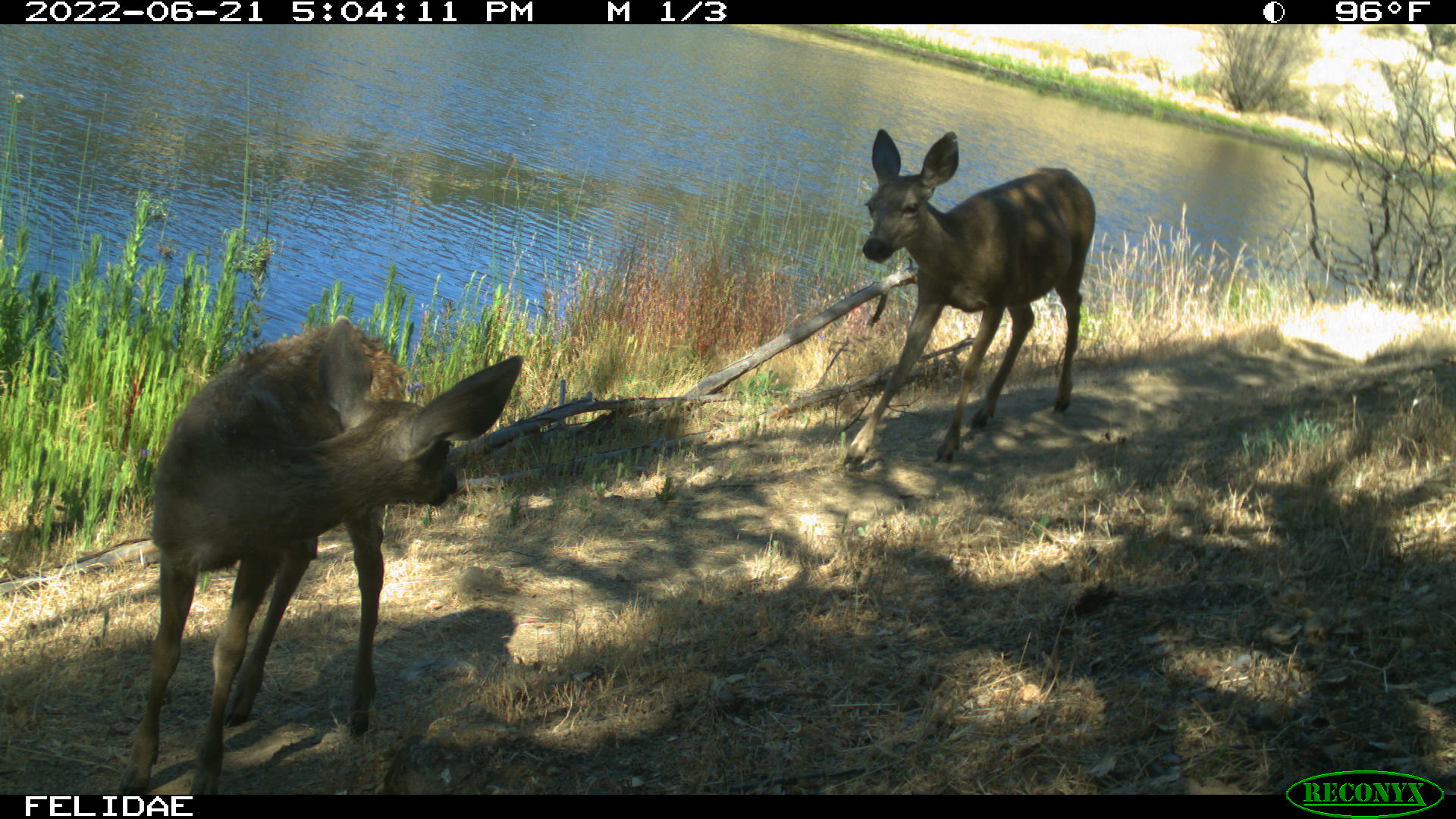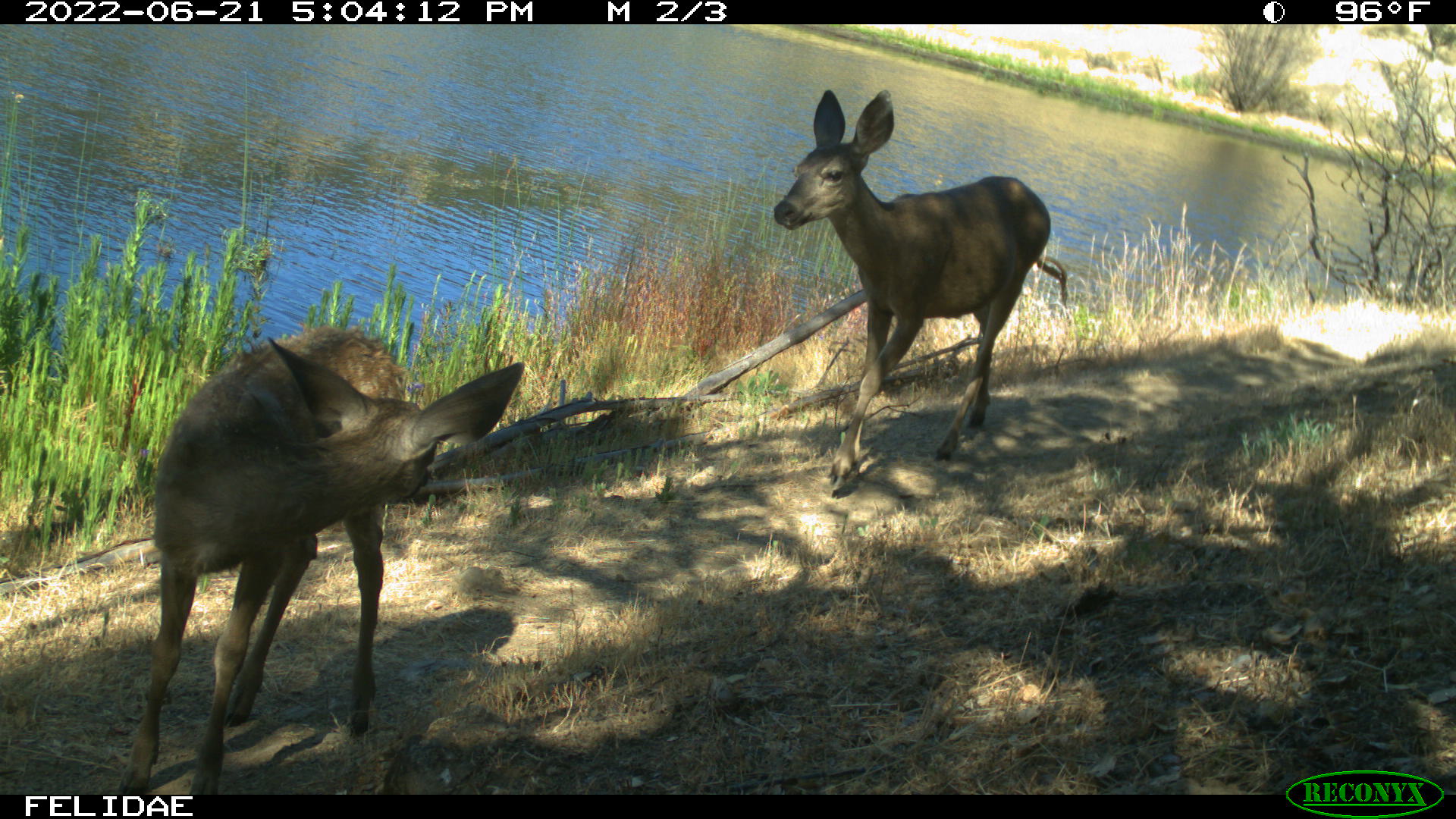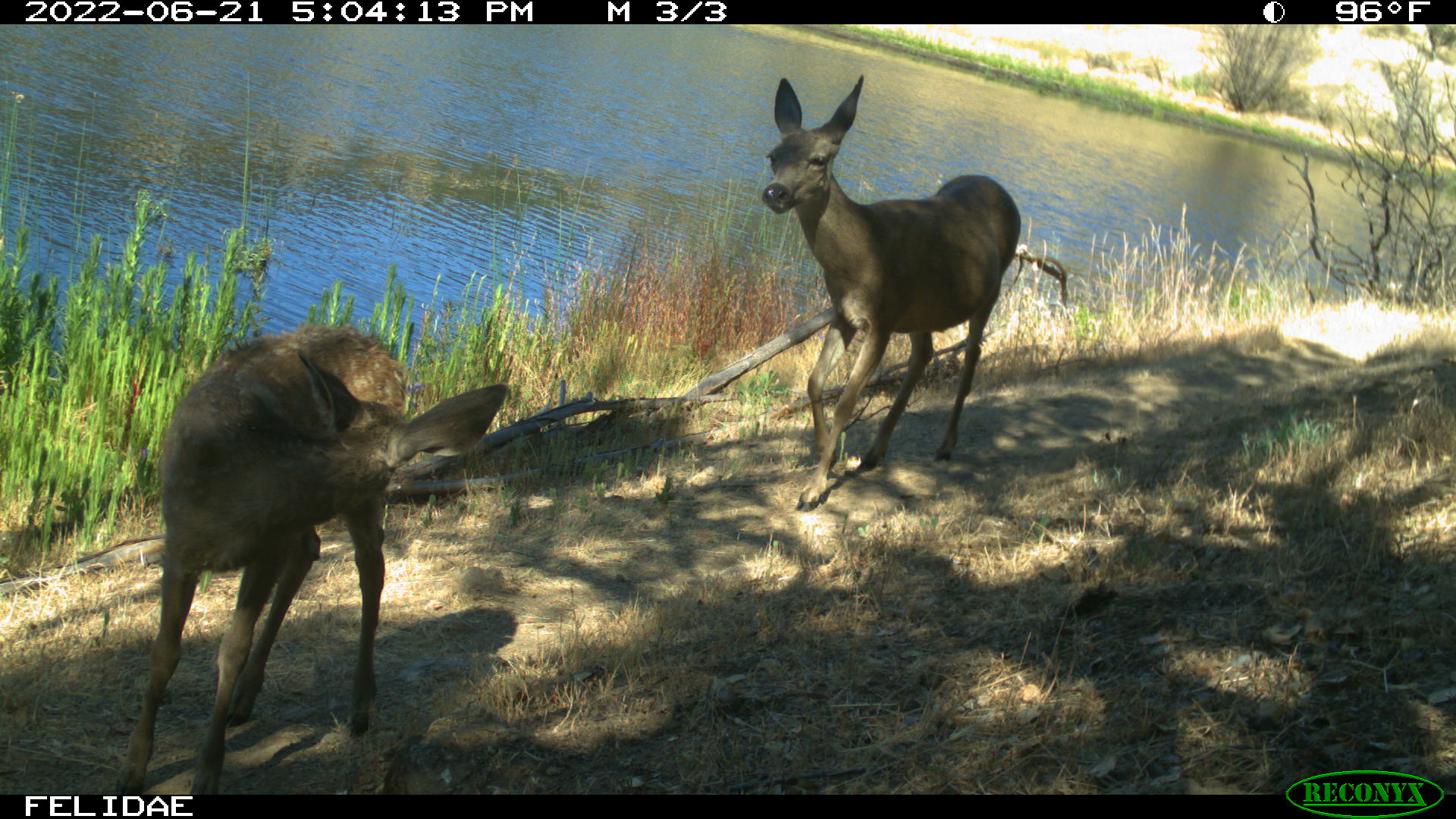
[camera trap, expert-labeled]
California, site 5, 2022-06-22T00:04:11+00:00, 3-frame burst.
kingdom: Animalia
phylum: Chordata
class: Mammalia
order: Artiodactyla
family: Cervidae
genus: Odocoileus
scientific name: Odocoileus hemionus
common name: mule deer